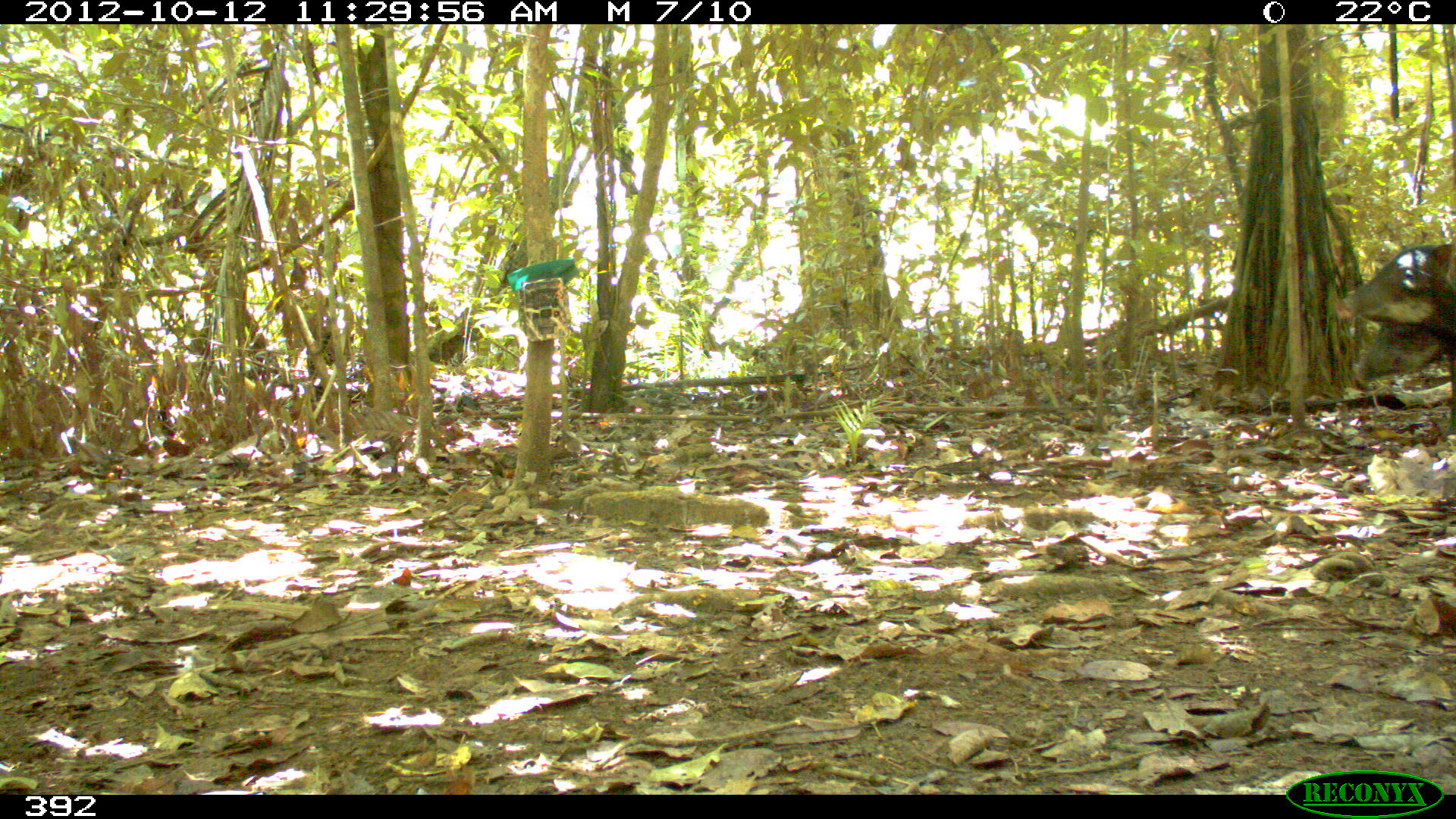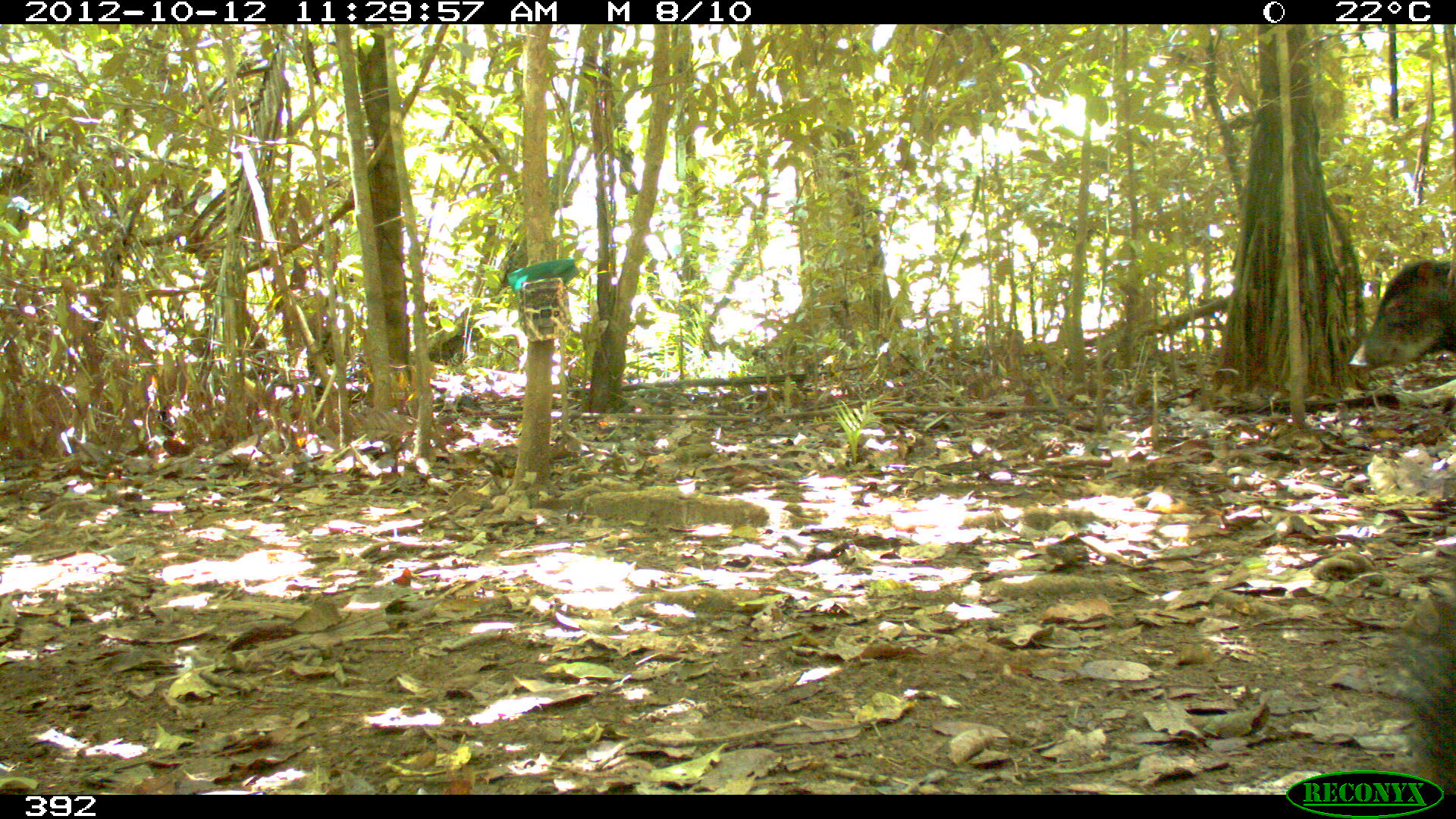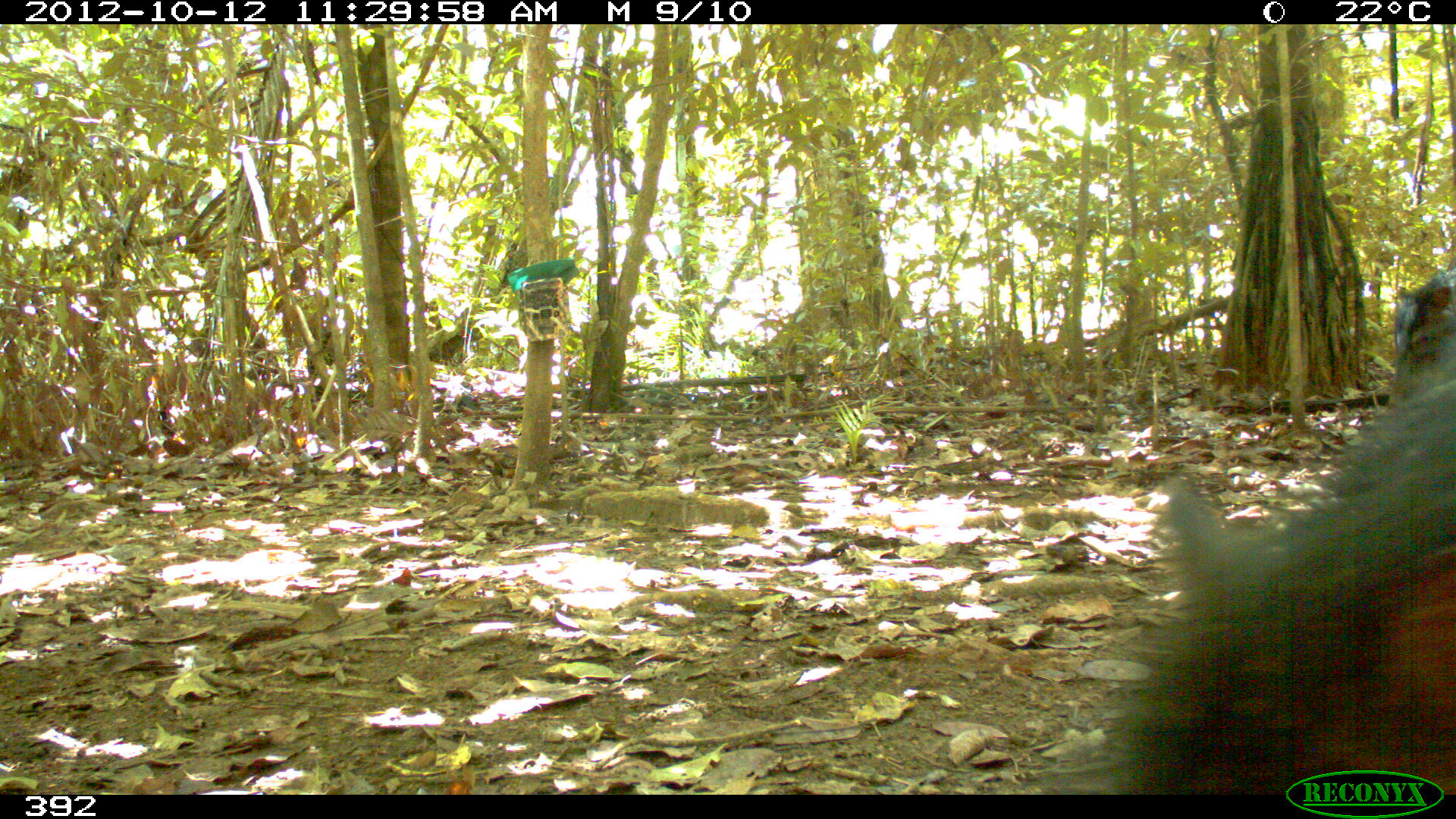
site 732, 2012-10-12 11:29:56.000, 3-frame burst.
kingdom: Animalia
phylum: Chordata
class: Mammalia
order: Artiodactyla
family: Tayassuidae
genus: Tayassu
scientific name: Tayassu pecari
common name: white-lipped peccary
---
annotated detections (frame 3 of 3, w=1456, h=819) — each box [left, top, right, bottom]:
tayassu pecari: [1084, 371, 1454, 795]; [1388, 268, 1453, 403]